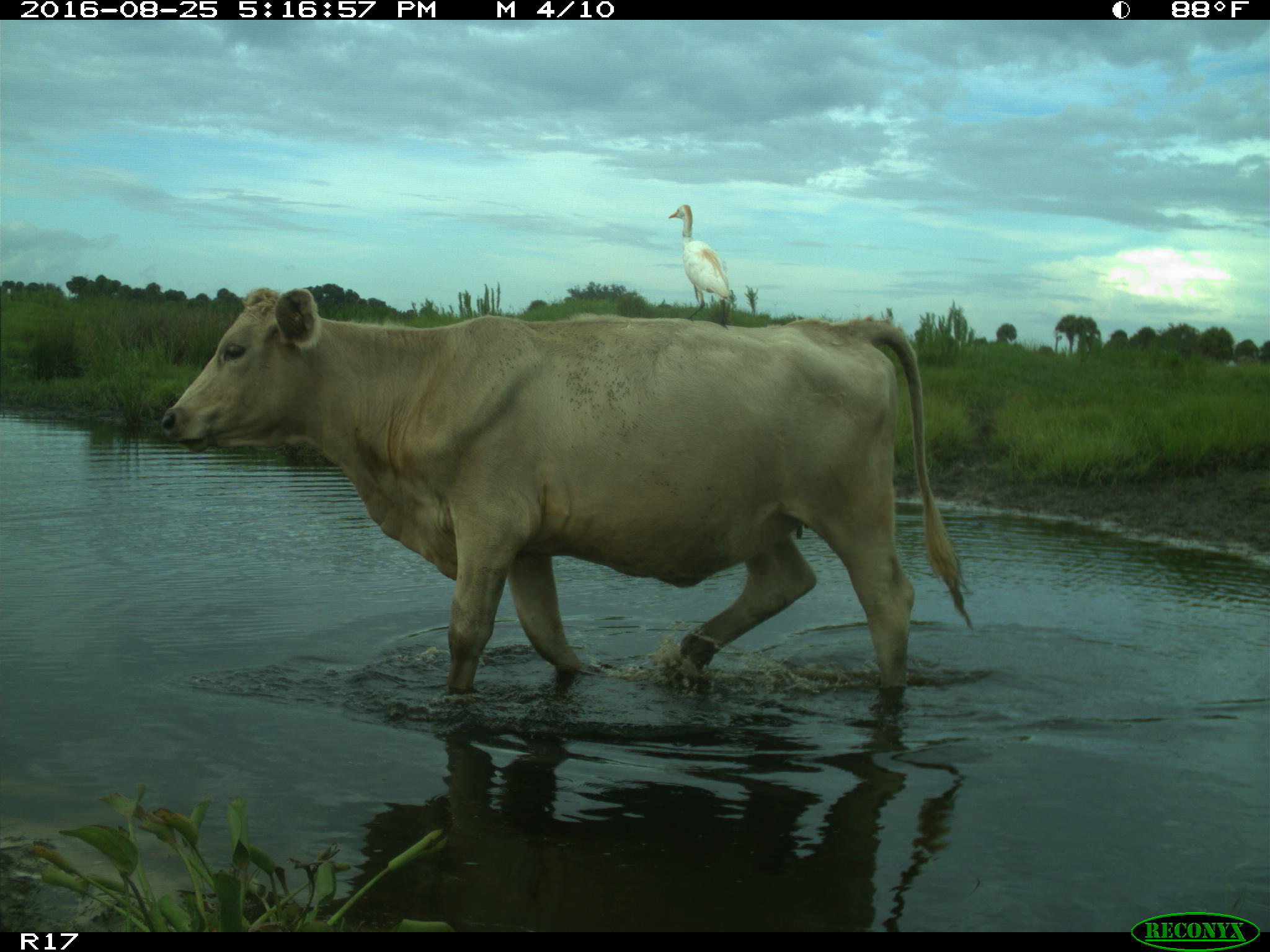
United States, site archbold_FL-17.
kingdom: Animalia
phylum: Chordata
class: Mammalia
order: Artiodactyla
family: Bovidae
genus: Bos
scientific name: Bos taurus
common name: domestic cow